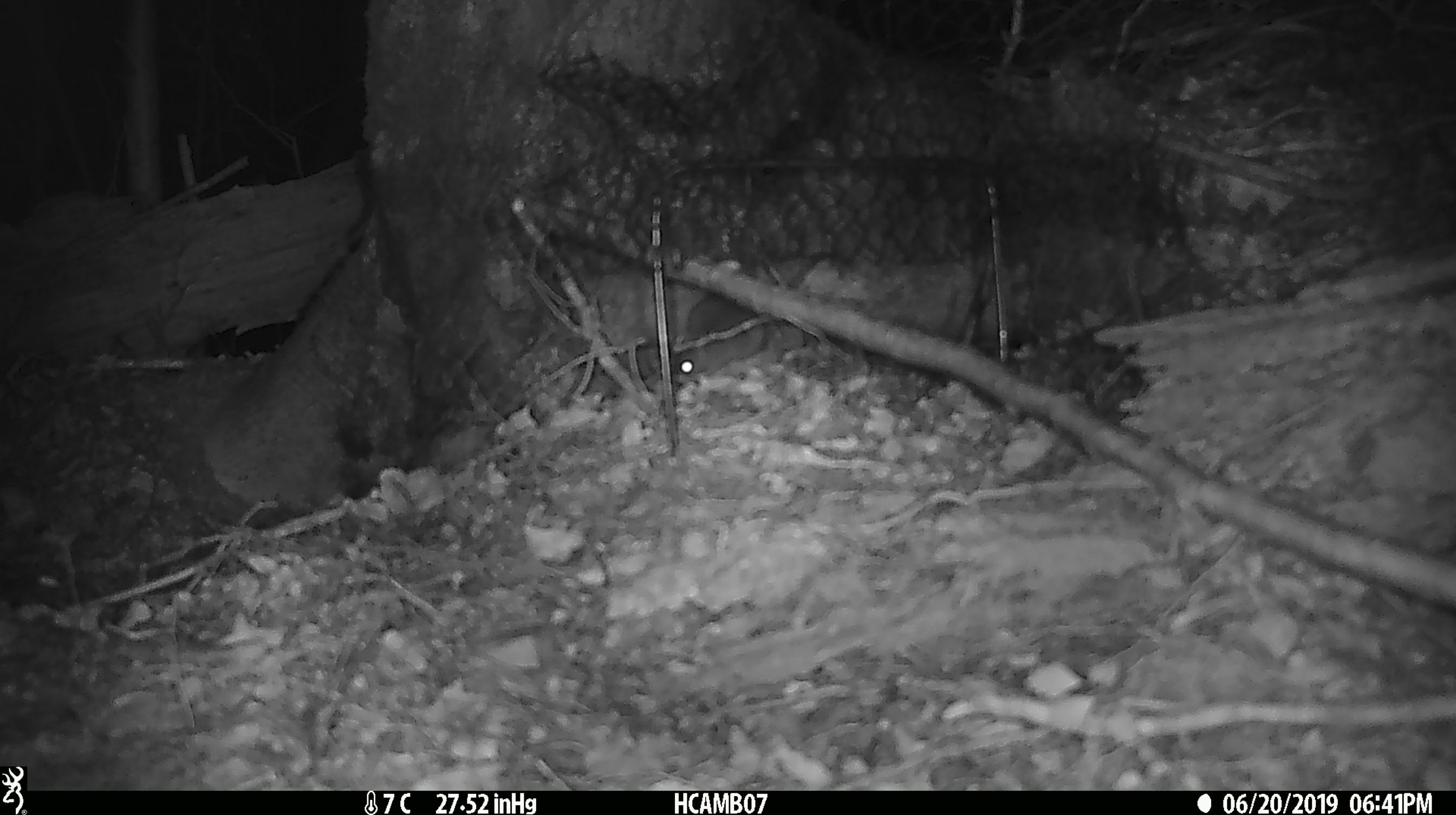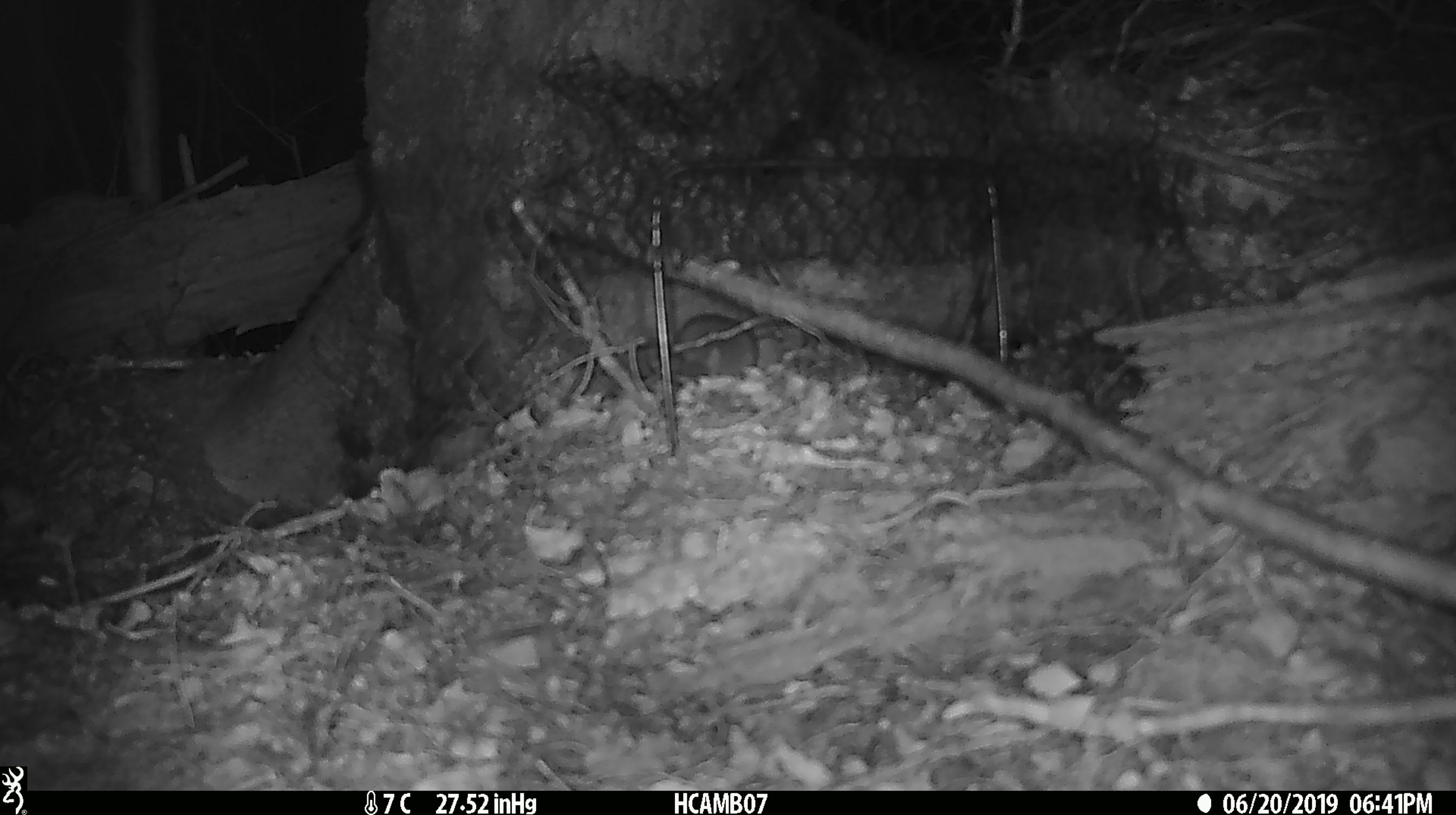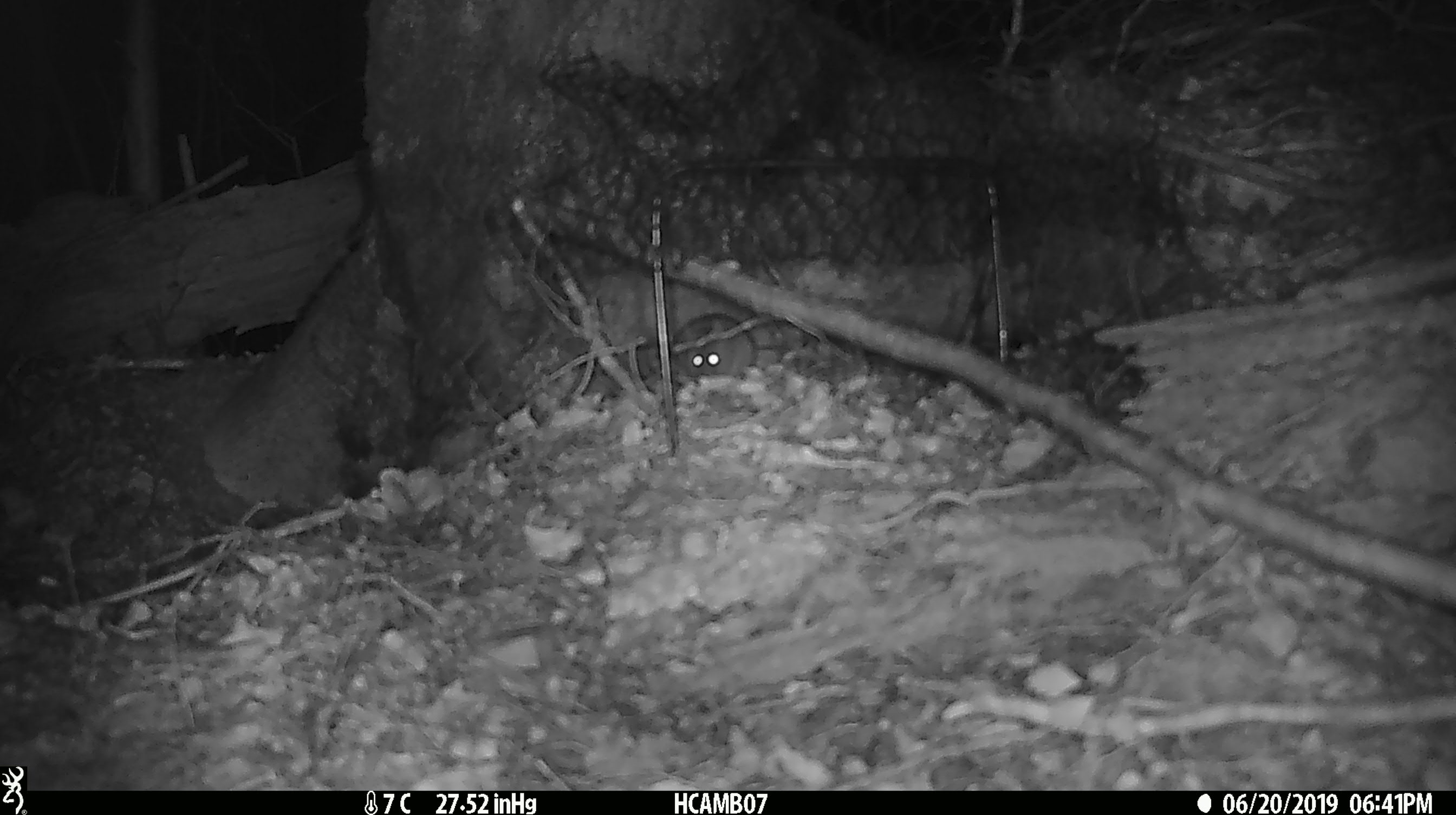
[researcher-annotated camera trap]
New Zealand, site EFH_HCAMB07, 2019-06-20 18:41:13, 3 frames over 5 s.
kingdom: Animalia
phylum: Chordata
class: Mammalia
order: Rodentia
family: Muridae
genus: Mus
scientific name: Mus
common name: mouse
Mouse (Mus).